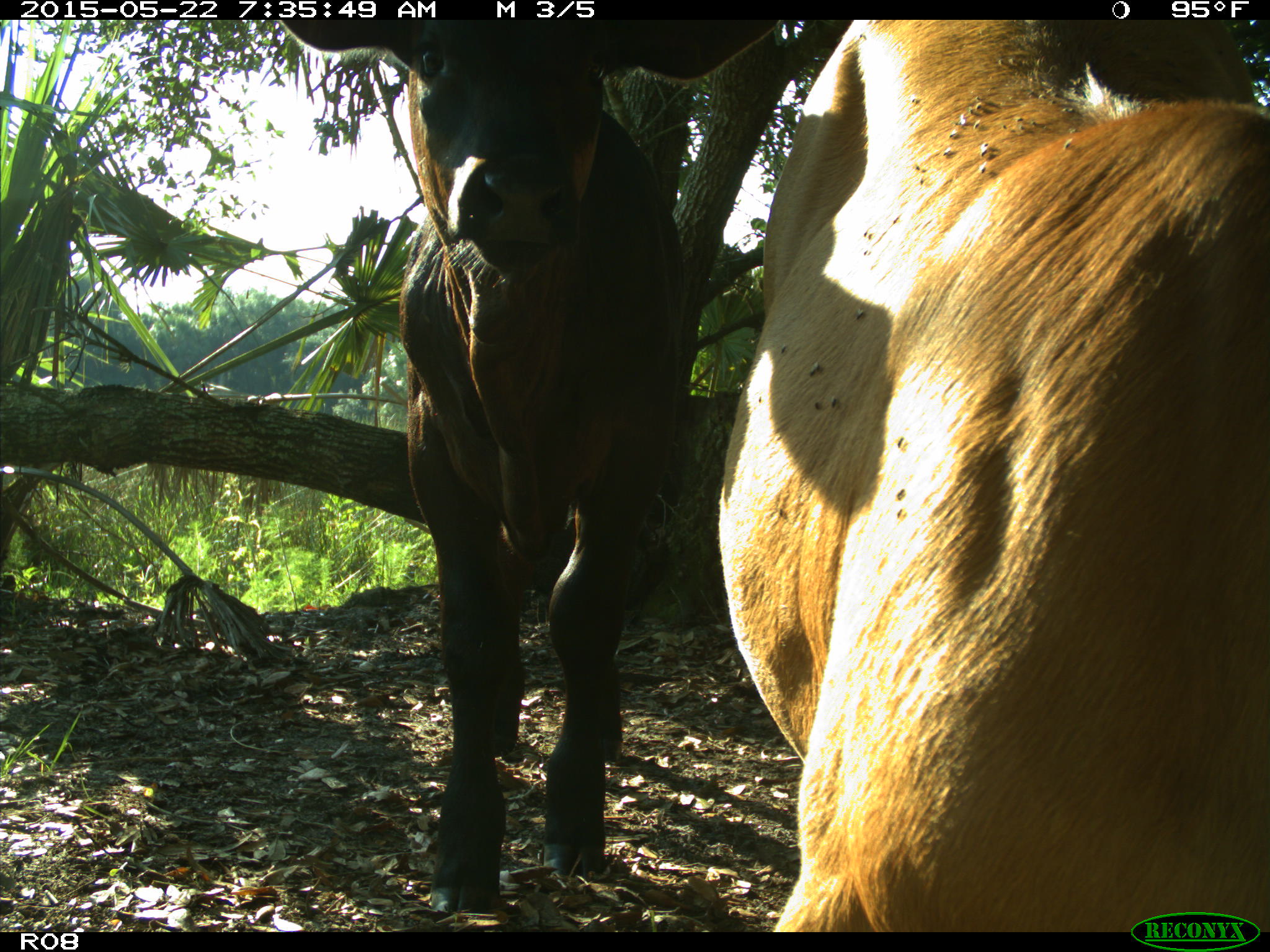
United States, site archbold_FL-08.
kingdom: Animalia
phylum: Chordata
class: Mammalia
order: Artiodactyla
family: Bovidae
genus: Bos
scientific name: Bos taurus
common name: domestic cow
Bos taurus (domestic cow).